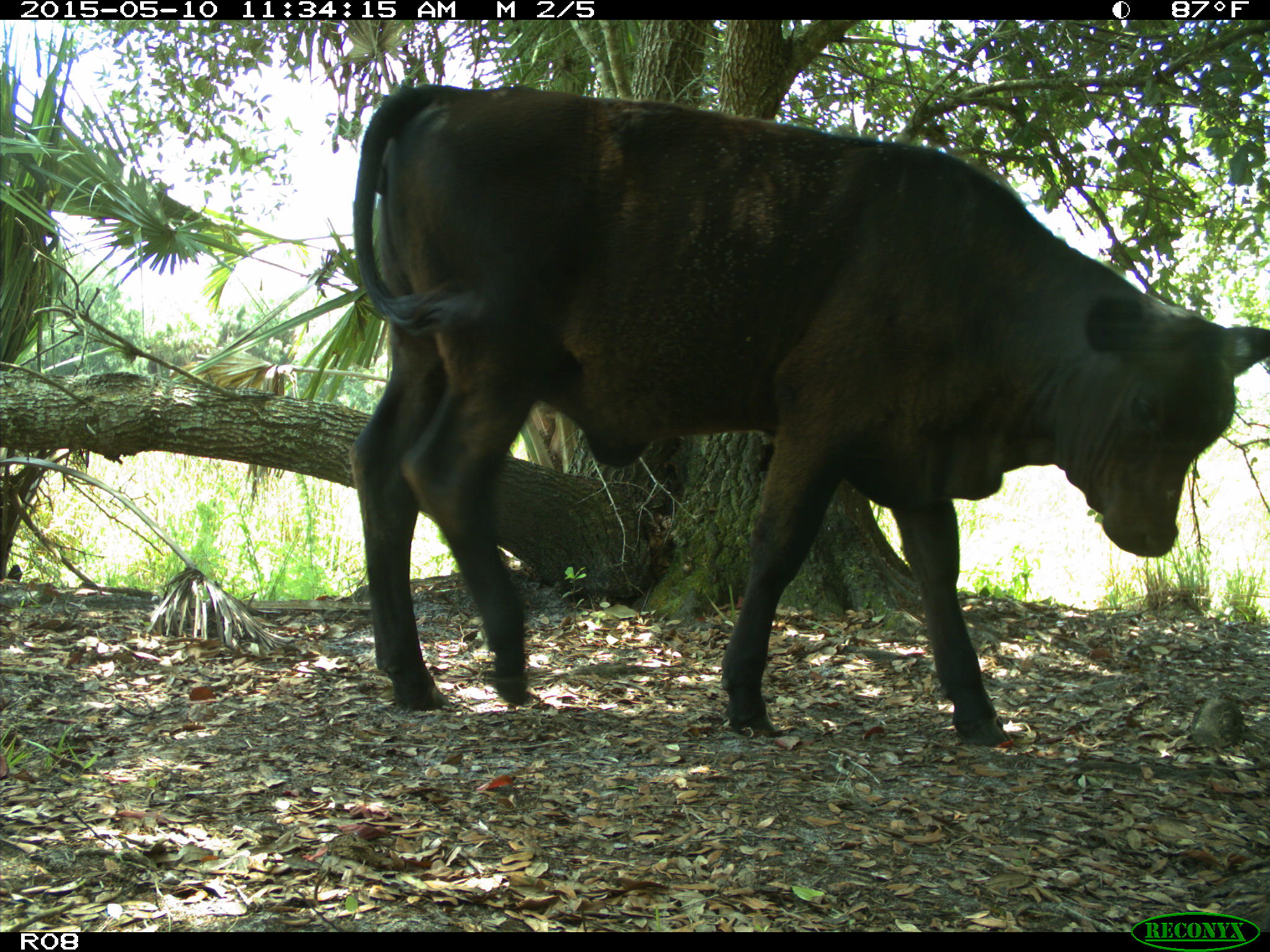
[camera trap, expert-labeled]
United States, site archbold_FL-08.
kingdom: Animalia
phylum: Chordata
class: Mammalia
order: Artiodactyla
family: Bovidae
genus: Bos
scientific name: Bos taurus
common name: domestic cow